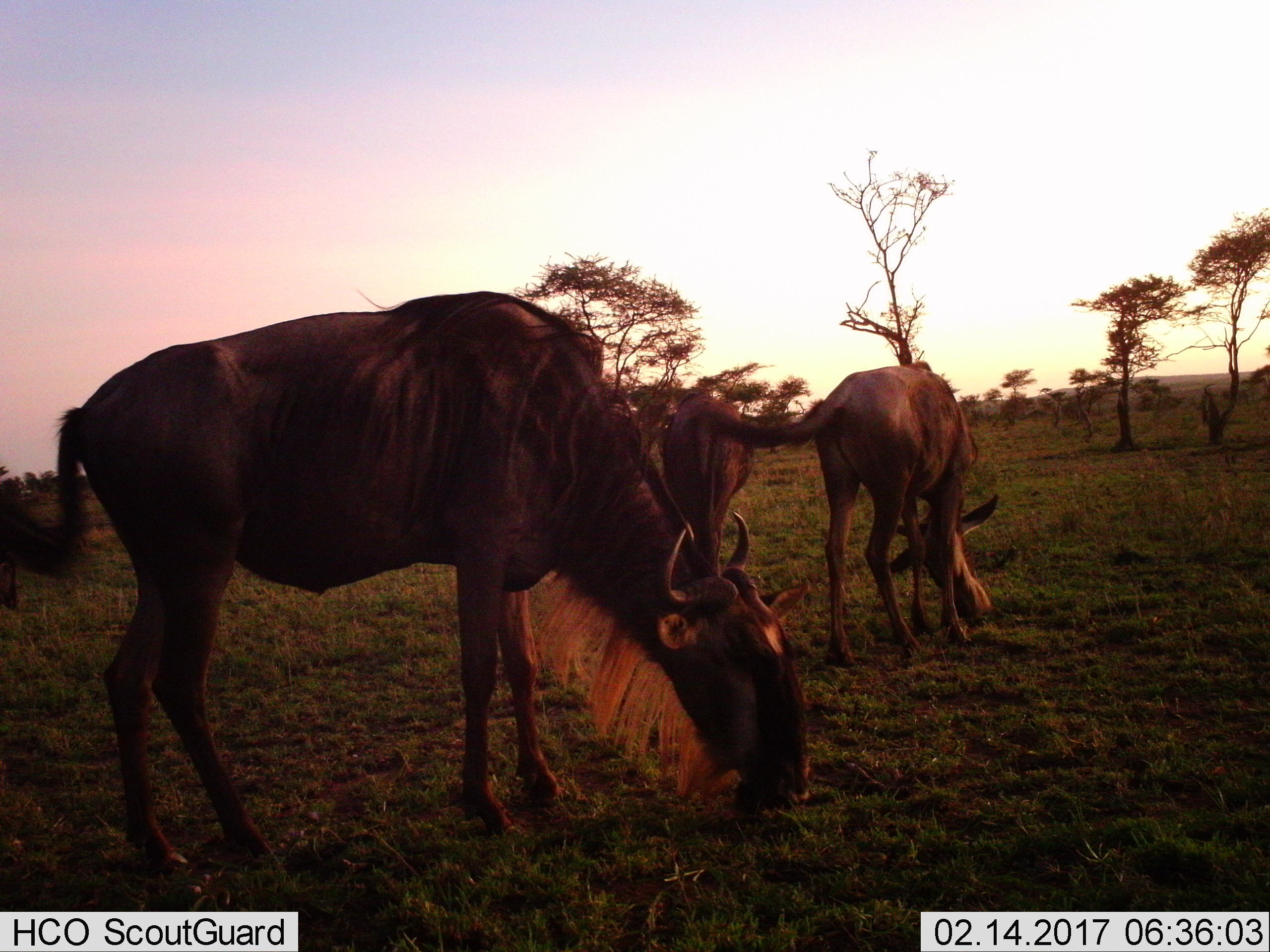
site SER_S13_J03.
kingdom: Animalia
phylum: Chordata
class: Mammalia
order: Artiodactyla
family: Bovidae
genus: Connochaetes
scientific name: Connochaetes taurinus taurinus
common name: blue wildebeest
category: wildebeestblue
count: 3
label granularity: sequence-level